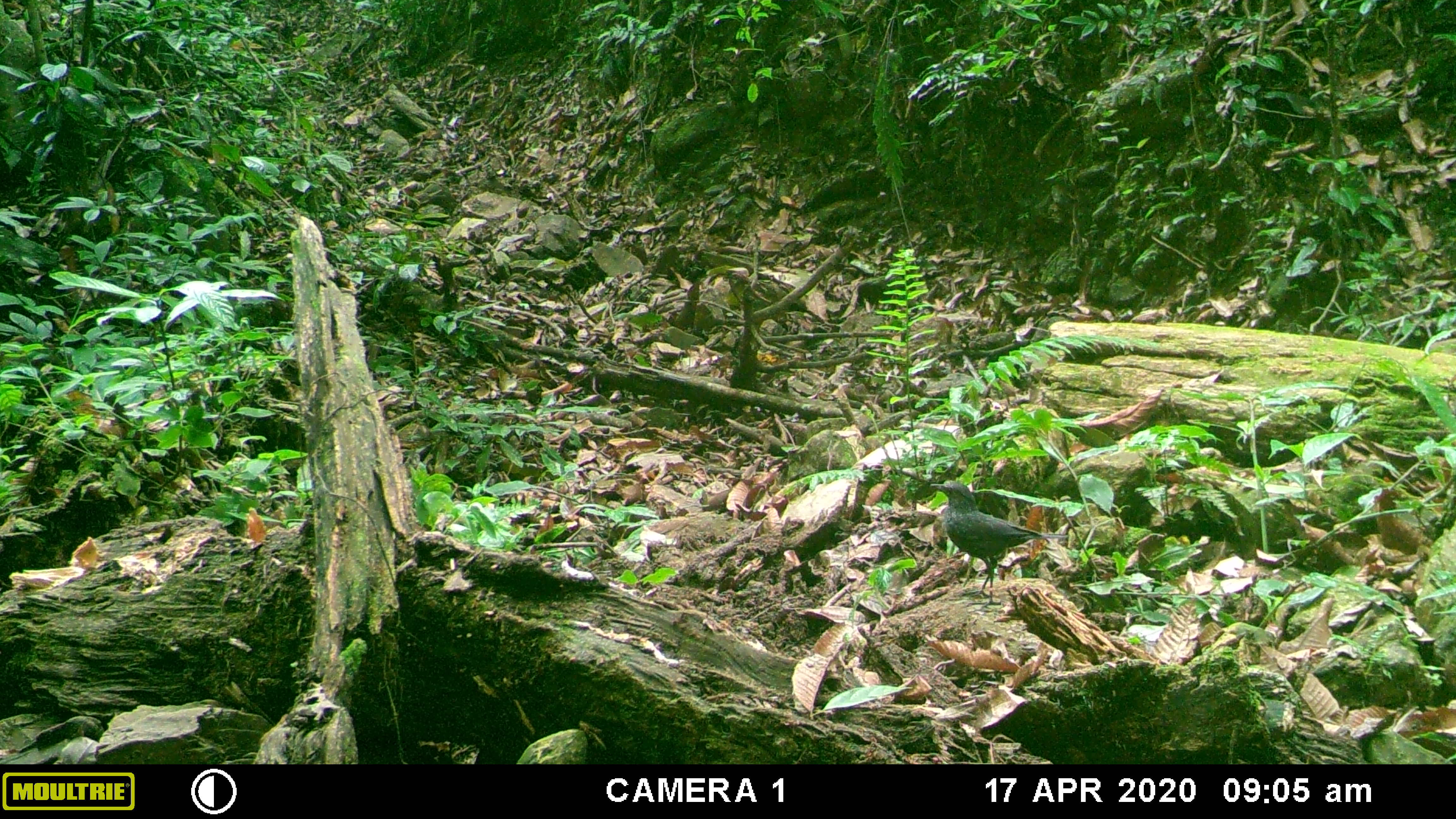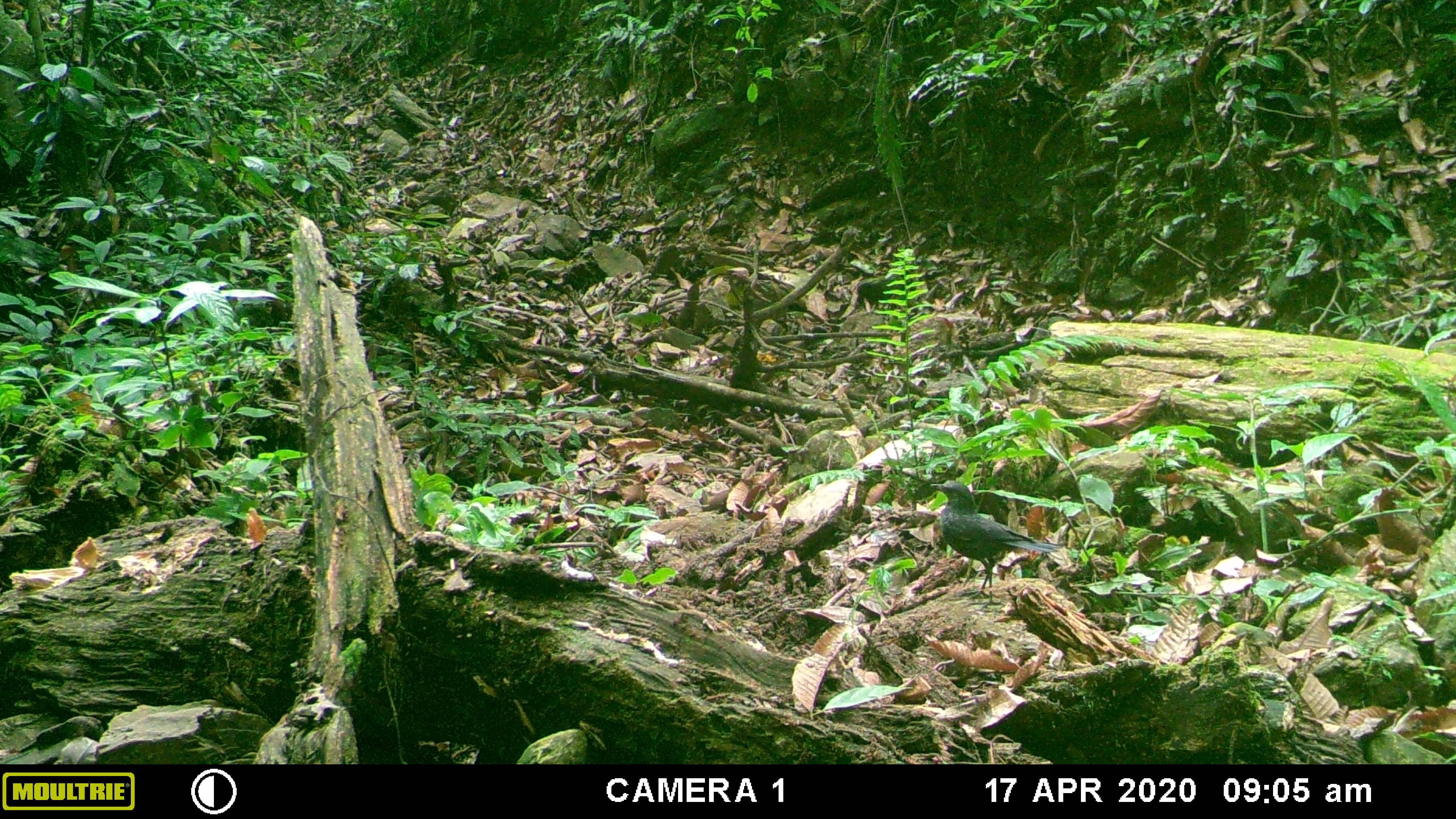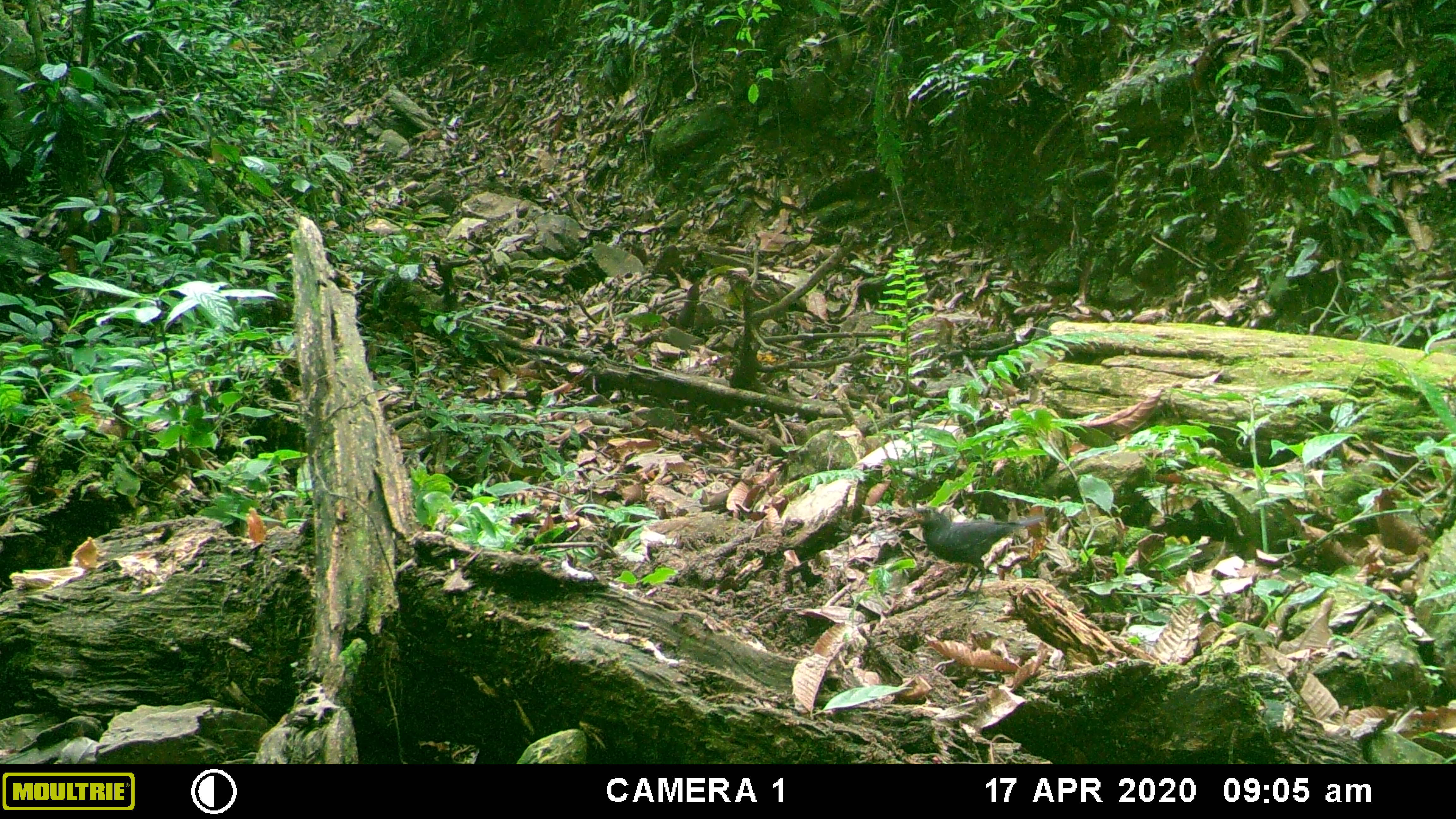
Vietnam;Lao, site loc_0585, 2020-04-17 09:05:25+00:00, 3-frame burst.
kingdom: Animalia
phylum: Chordata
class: Aves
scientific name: Aves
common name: bird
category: unidentified bird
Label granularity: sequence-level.